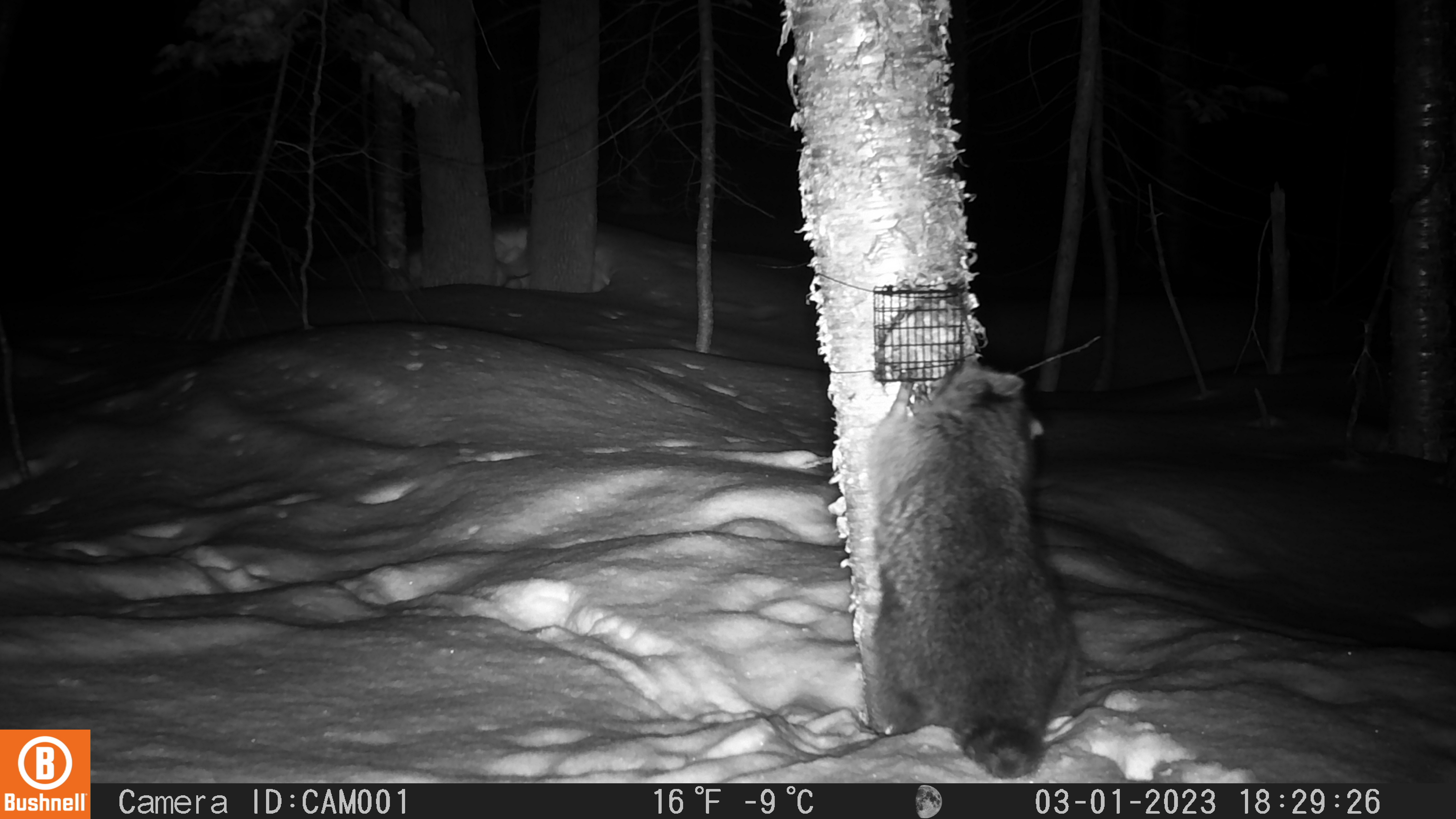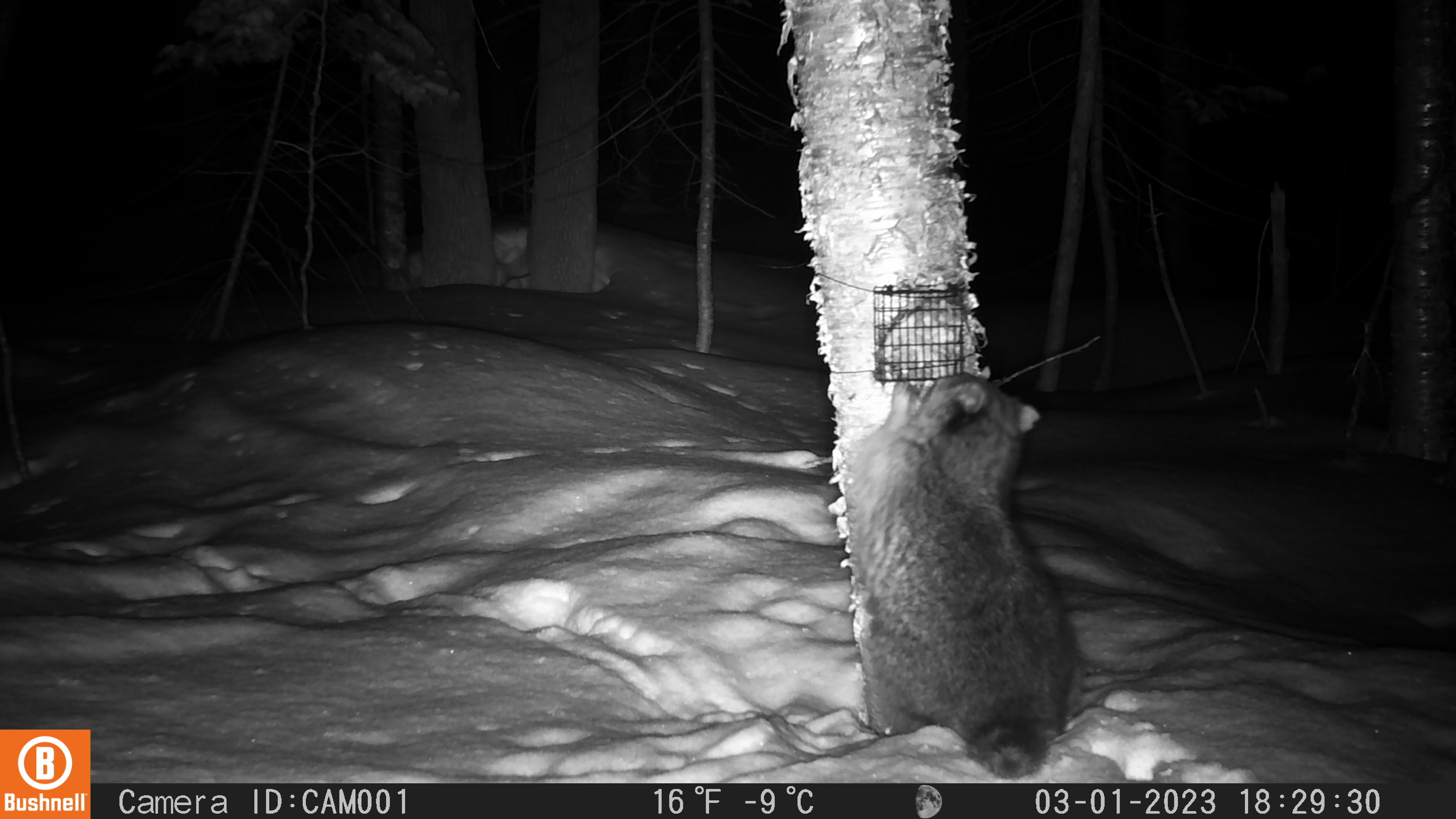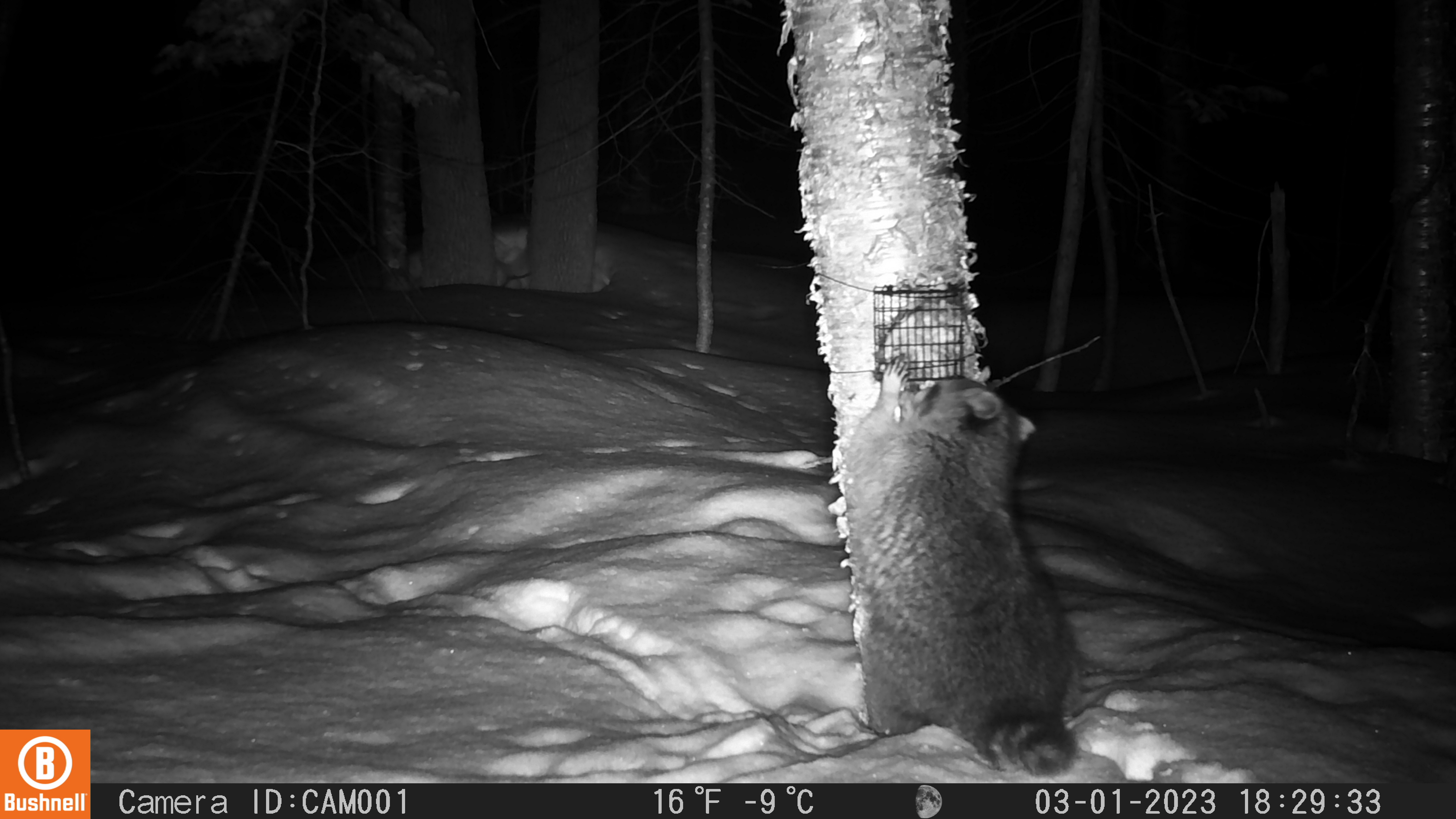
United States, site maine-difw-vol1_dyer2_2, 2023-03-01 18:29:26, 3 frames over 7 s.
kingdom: Animalia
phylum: Chordata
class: Mammalia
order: Carnivora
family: Procyonidae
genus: Procyon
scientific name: Procyon lotor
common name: raccoon